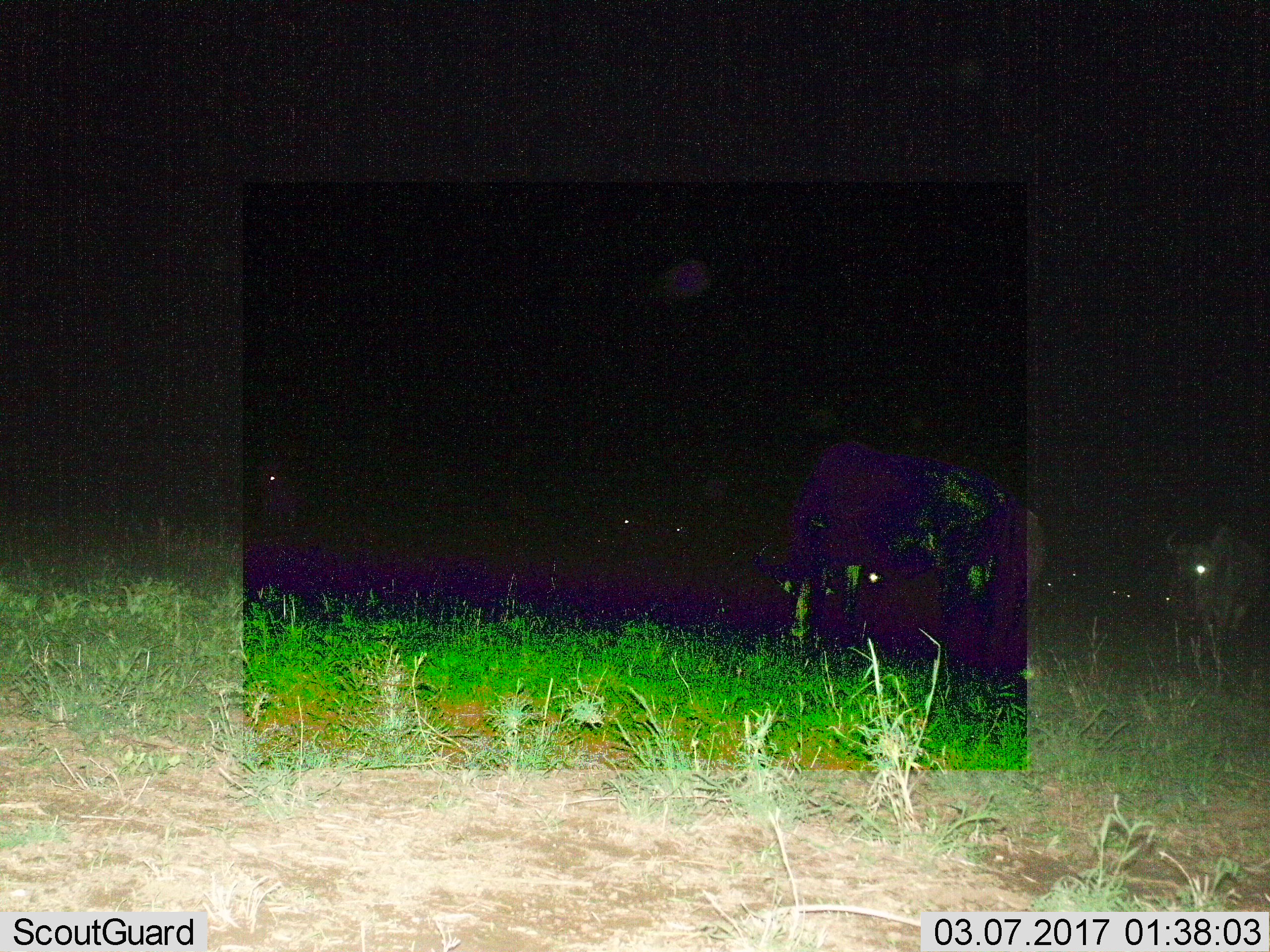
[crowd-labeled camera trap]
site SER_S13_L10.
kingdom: Animalia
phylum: Chordata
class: Mammalia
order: Artiodactyla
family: Bovidae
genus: Connochaetes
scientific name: Connochaetes taurinus taurinus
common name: blue wildebeest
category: wildebeestblue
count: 5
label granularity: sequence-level